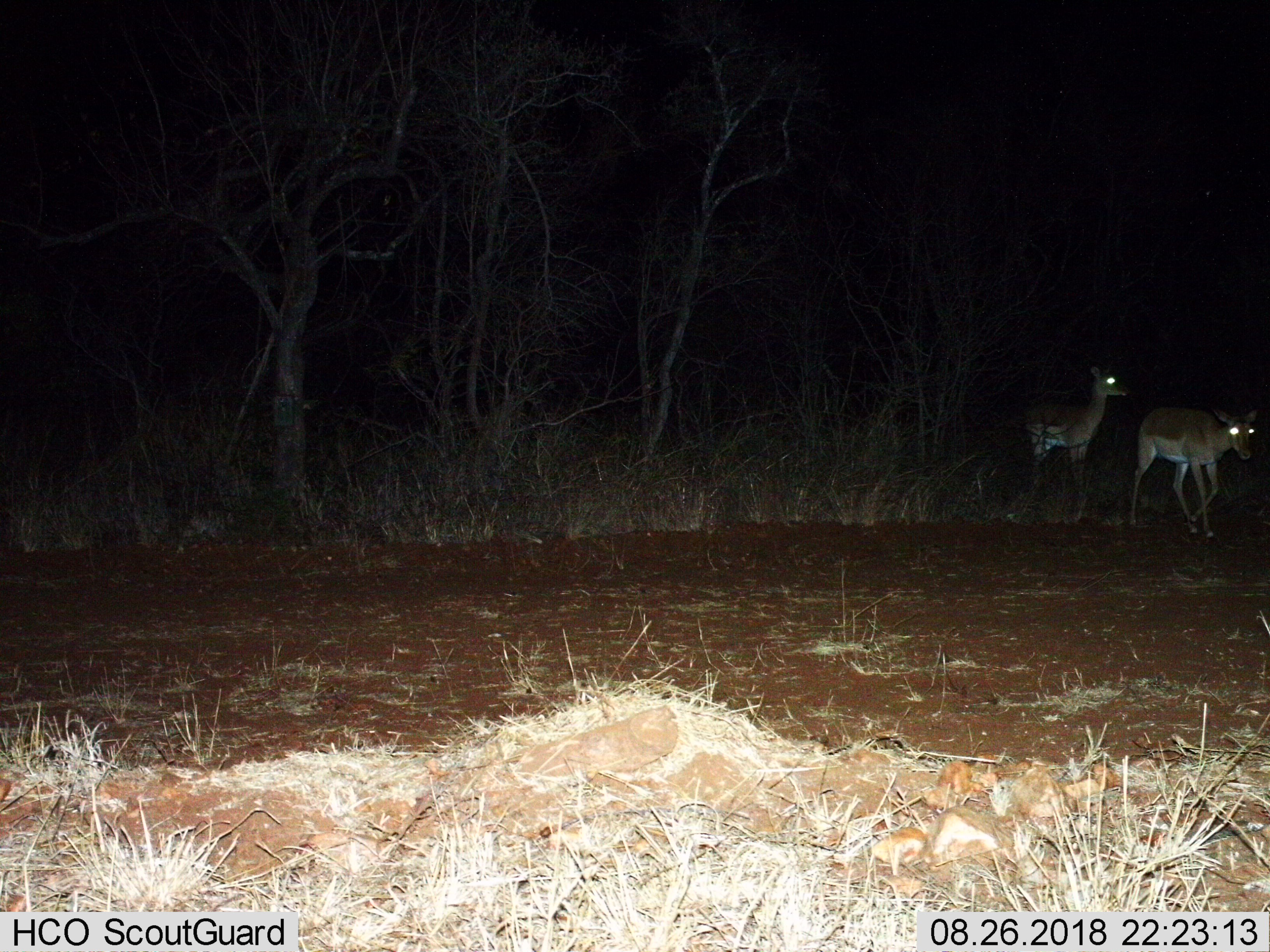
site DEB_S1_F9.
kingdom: Animalia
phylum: Chordata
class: Mammalia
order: Artiodactyla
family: Bovidae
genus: Aepyceros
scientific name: Aepyceros melampus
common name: impala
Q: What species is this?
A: Impala (Aepyceros melampus).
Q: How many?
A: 2.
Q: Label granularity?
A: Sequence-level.